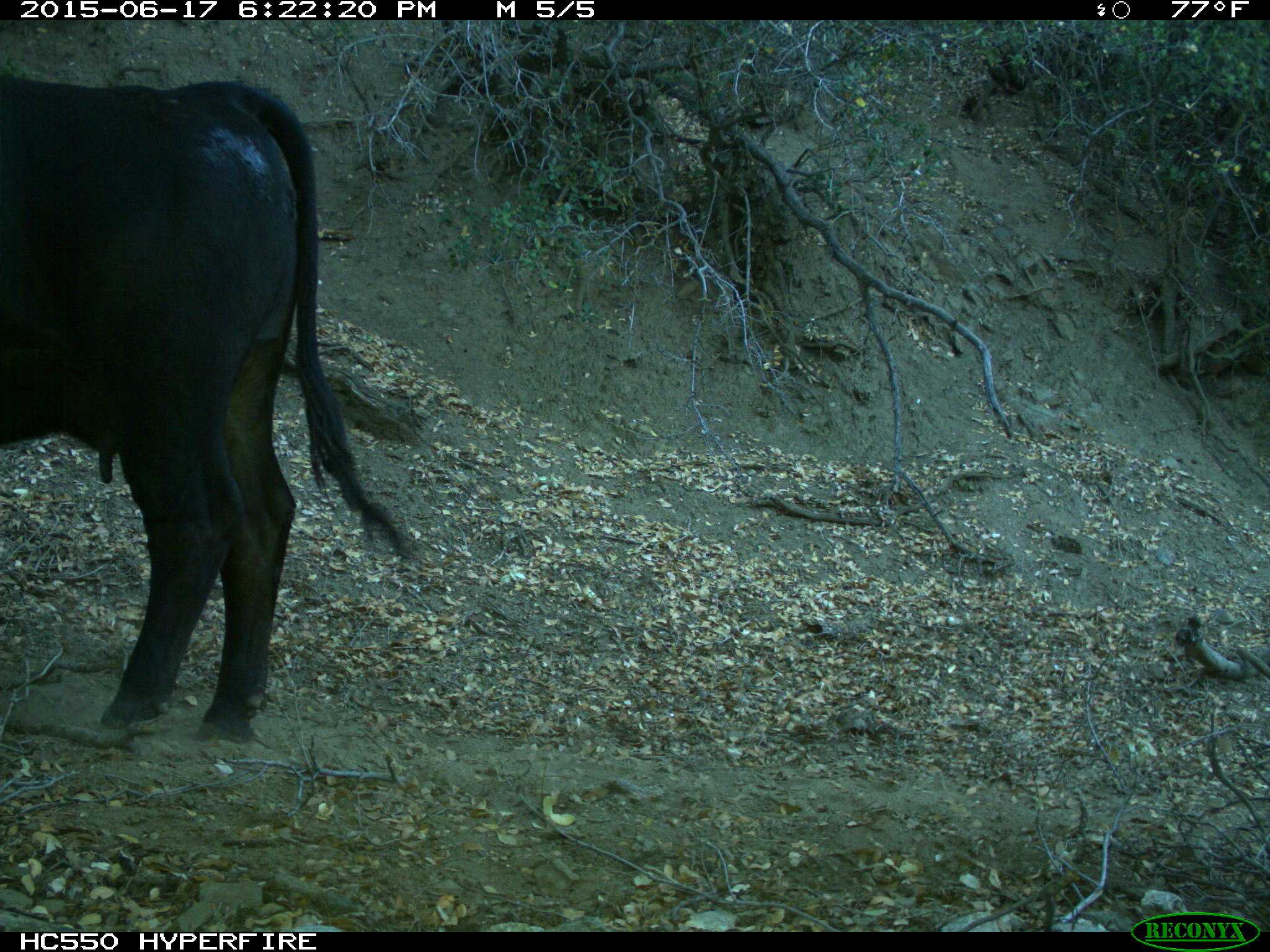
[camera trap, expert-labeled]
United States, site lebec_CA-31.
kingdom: Animalia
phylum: Chordata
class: Mammalia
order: Artiodactyla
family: Bovidae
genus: Bos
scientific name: Bos taurus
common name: domestic cow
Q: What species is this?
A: Bos taurus (domestic cow).